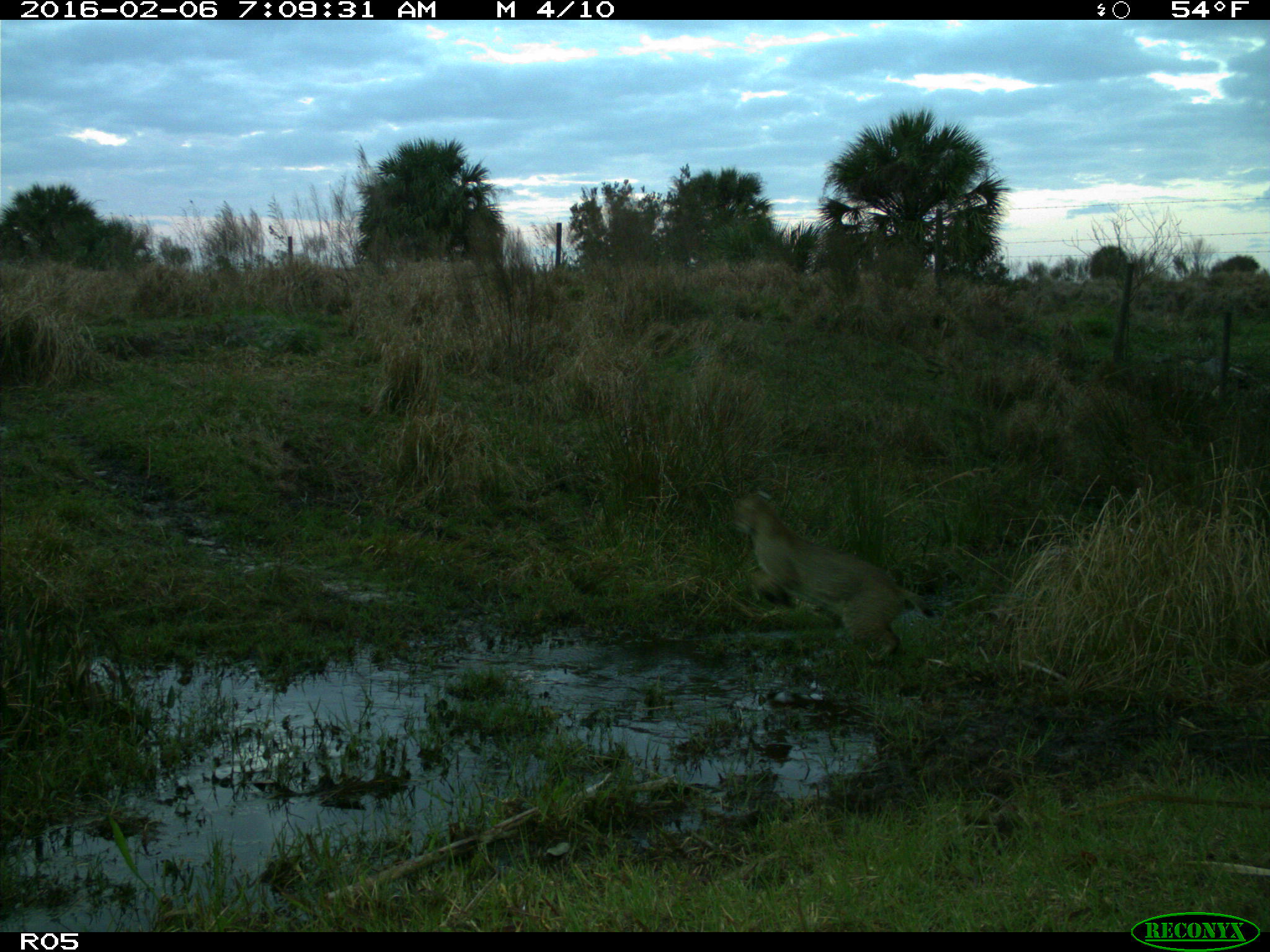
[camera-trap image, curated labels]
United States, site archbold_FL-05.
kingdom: Animalia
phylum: Chordata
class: Mammalia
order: Carnivora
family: Felidae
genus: Lynx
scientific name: Lynx rufus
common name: bobcat